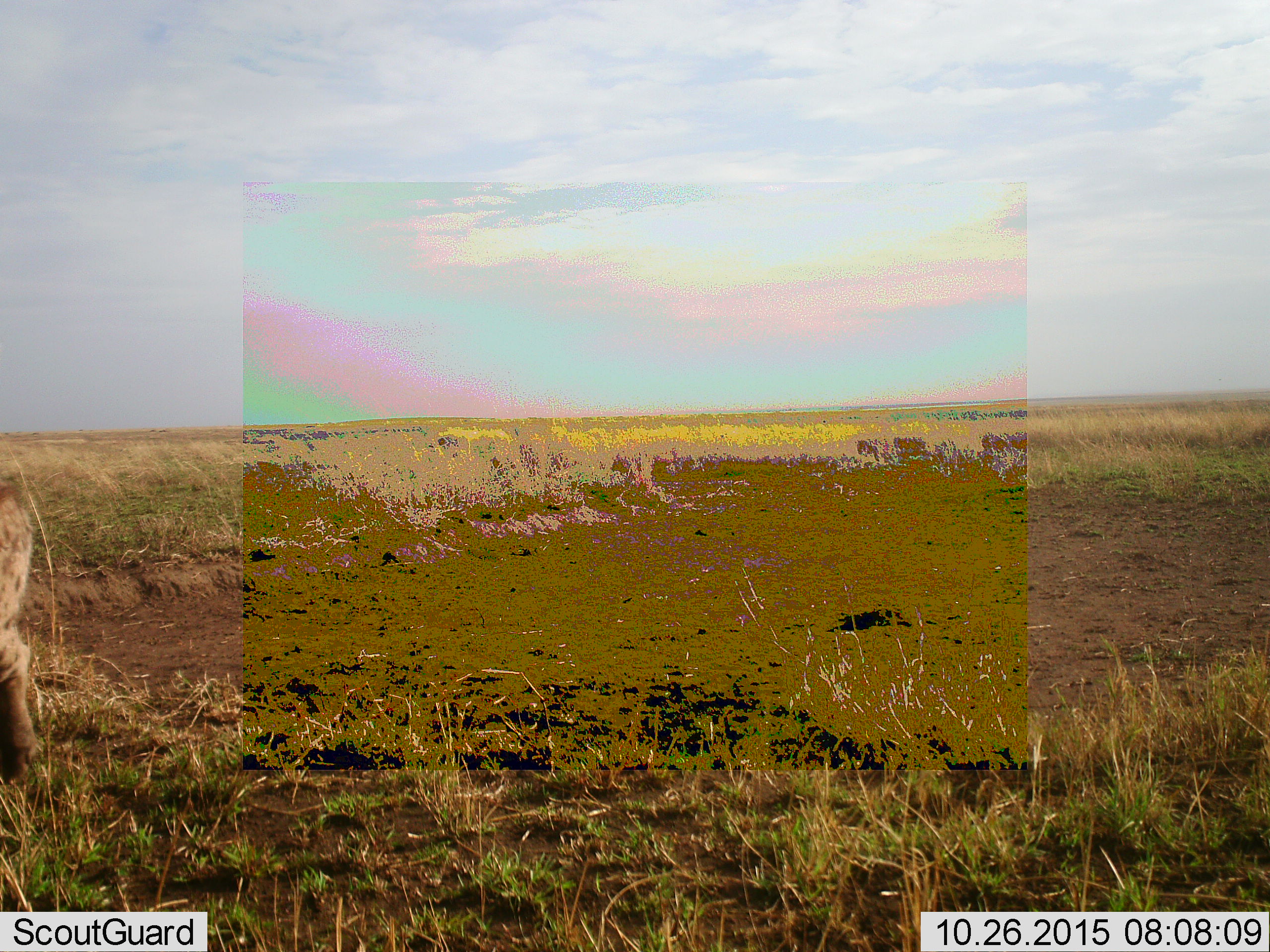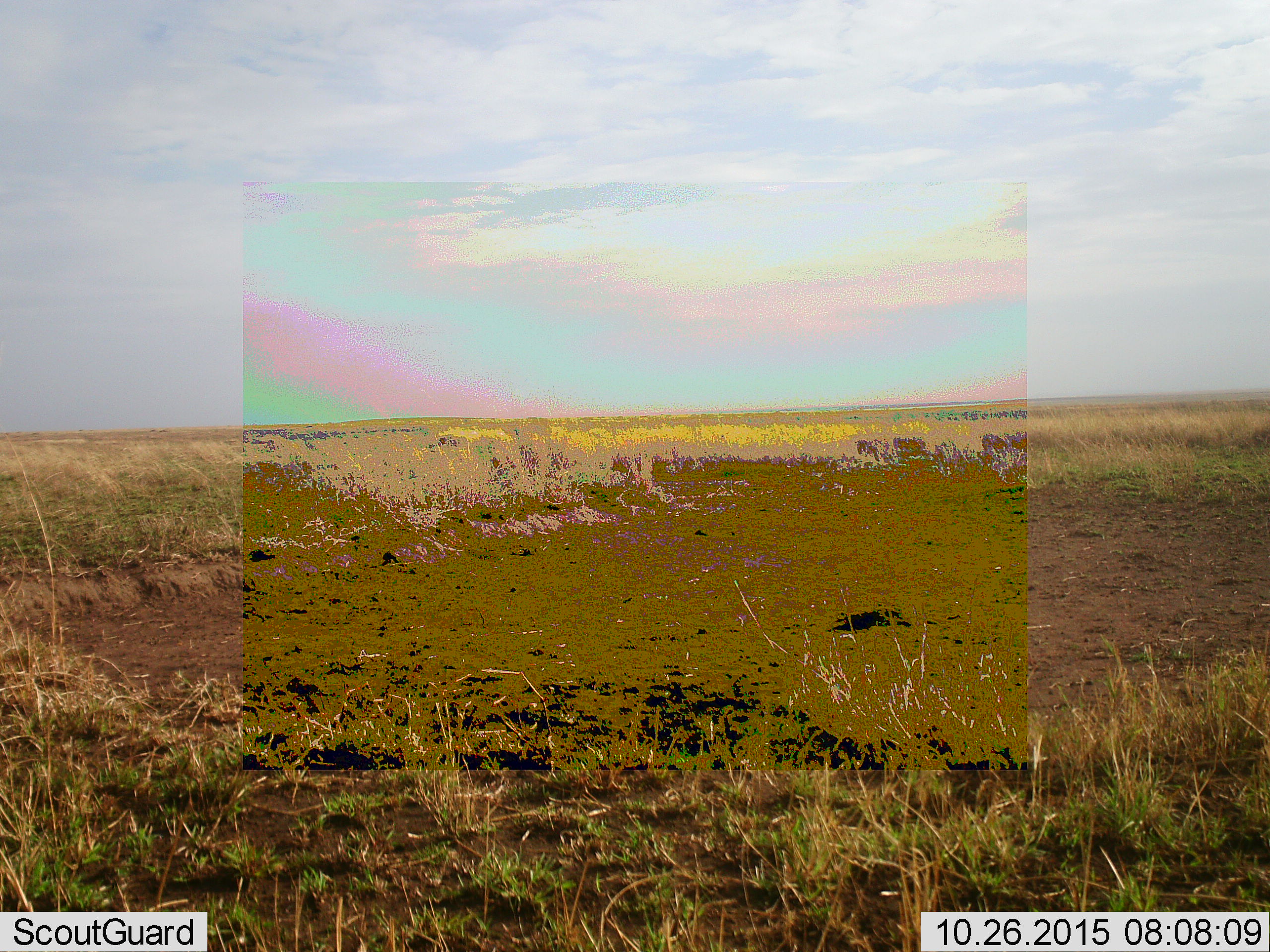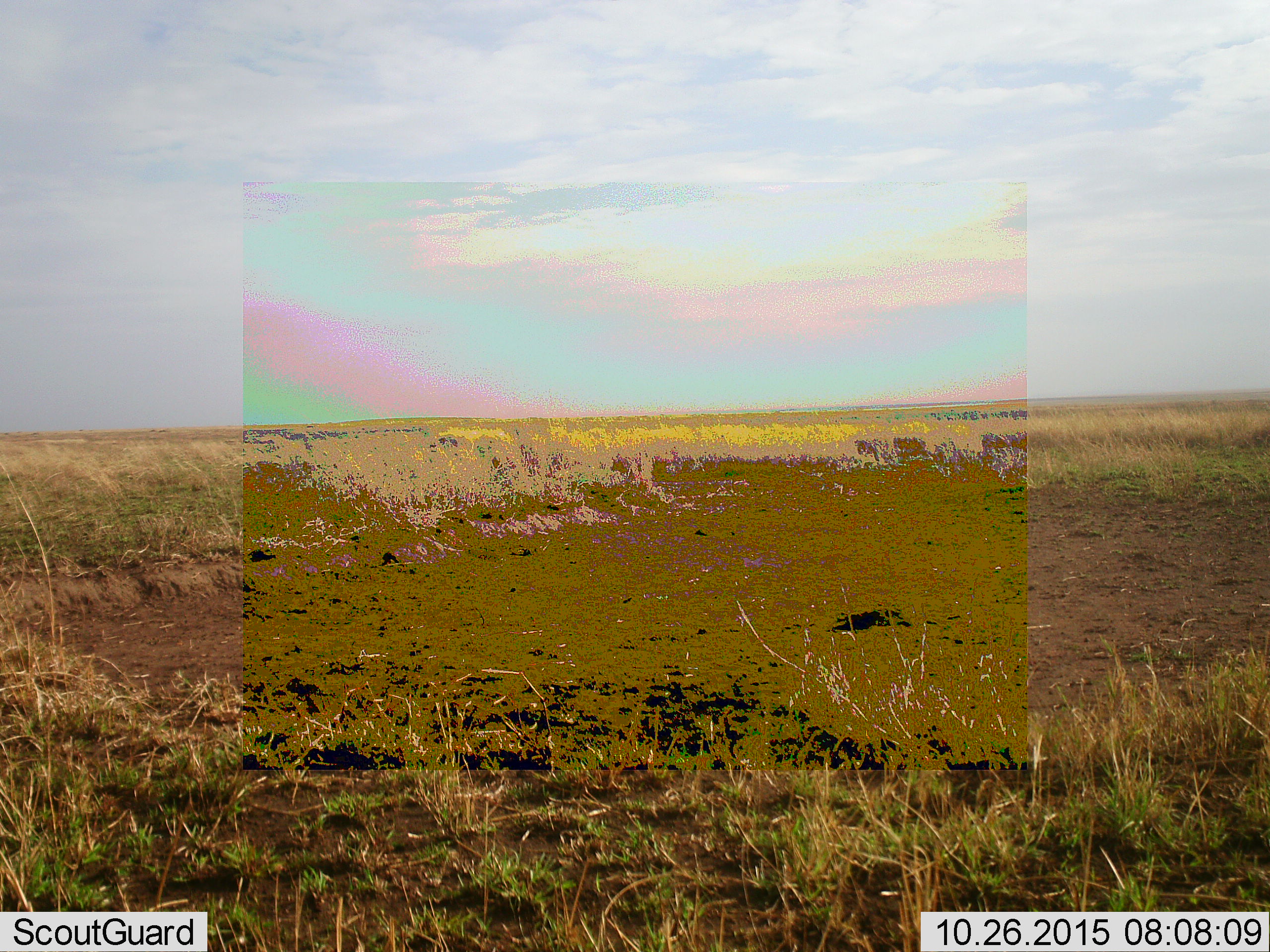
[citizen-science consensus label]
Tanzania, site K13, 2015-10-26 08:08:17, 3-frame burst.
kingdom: Animalia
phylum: Chordata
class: Mammalia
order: Carnivora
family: Hyaenidae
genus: Crocuta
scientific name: Crocuta crocuta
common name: spotted hyena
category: hyenaspotted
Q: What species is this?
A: Hyenaspotted (spotted hyena) (Crocuta crocuta).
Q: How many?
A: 1.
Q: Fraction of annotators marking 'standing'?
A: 20%.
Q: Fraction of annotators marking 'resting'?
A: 0%.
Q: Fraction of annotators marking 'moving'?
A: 80%.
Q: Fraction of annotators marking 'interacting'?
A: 0%.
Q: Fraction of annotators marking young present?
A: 0%.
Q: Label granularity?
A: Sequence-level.